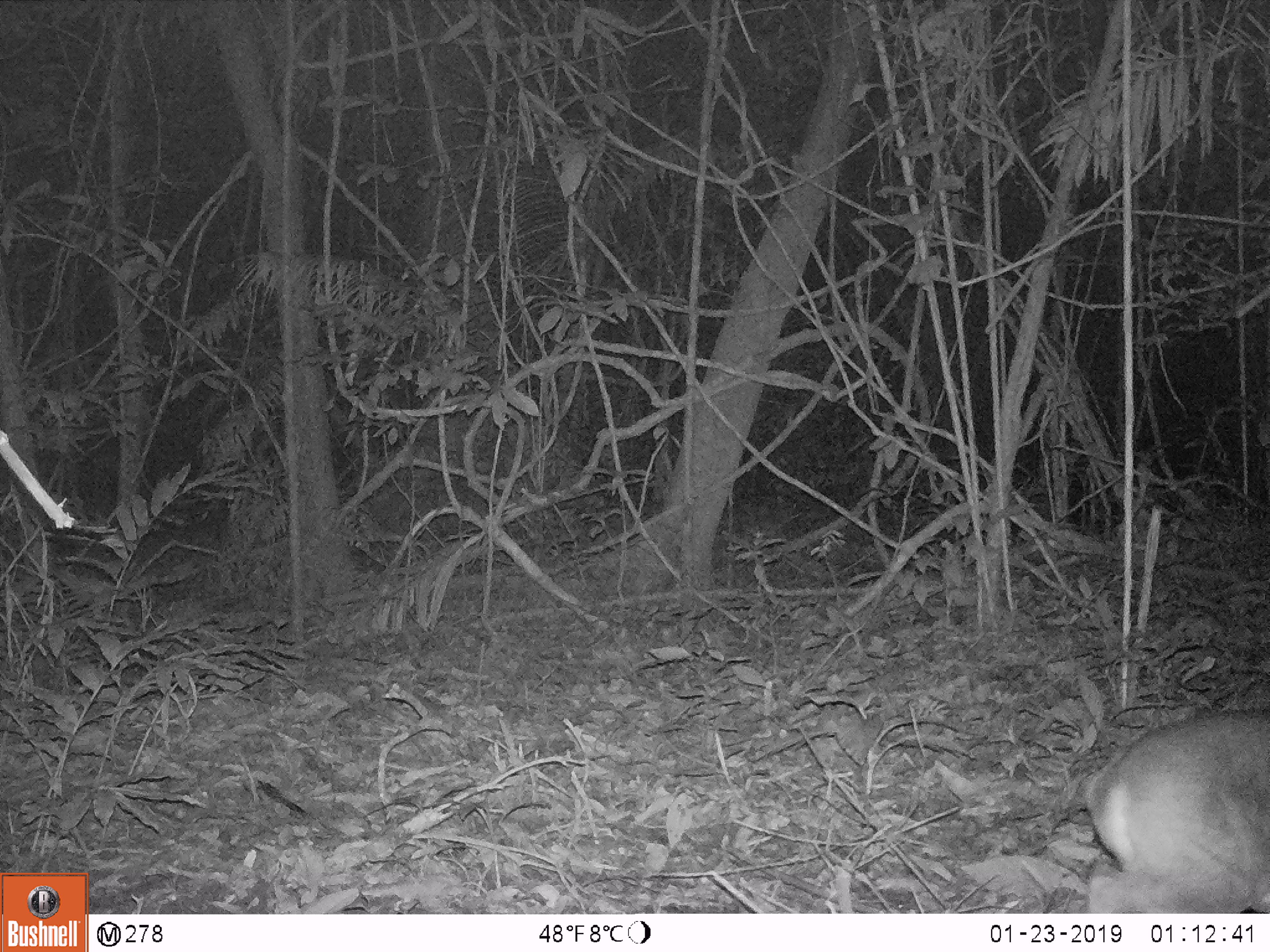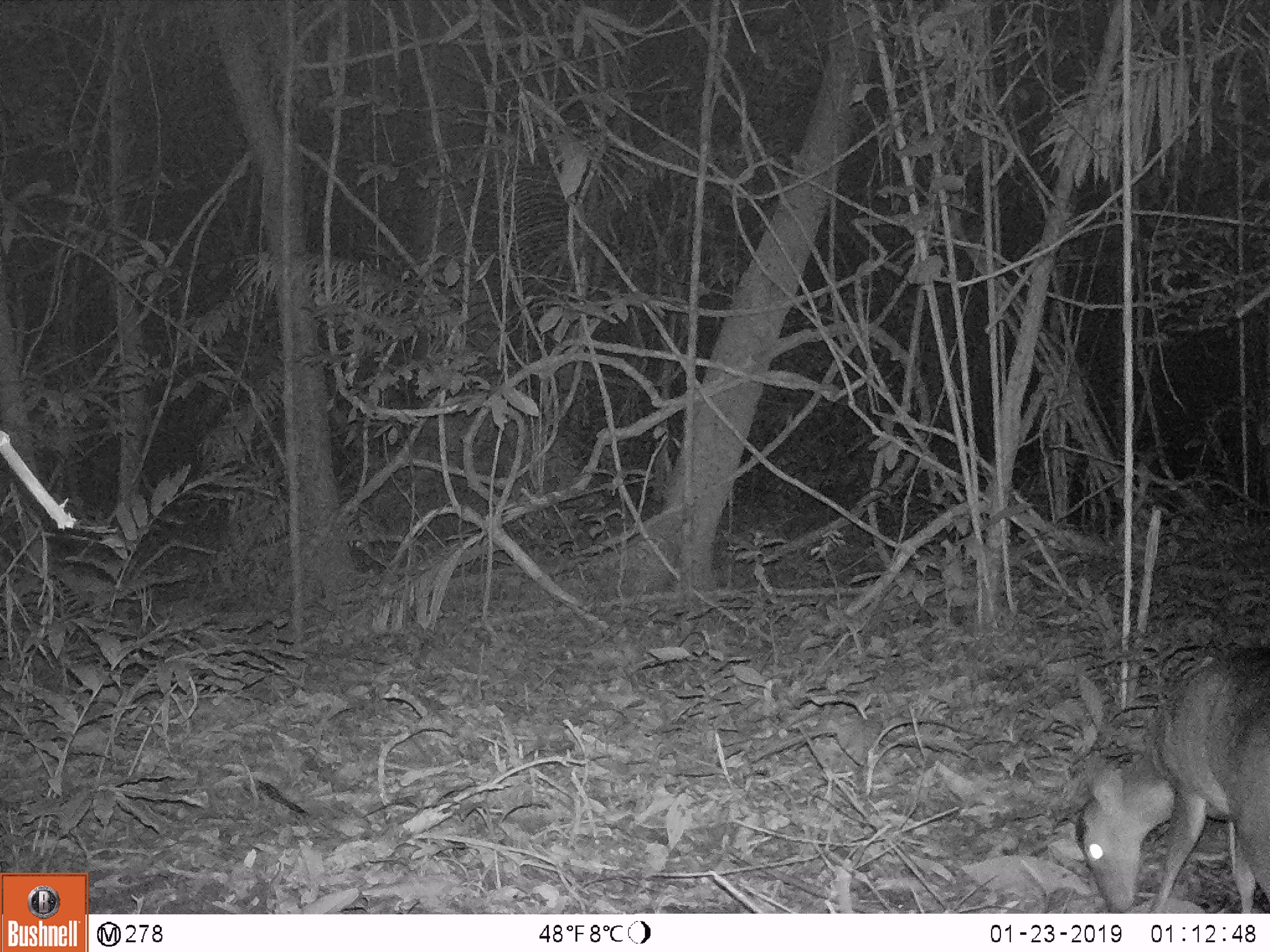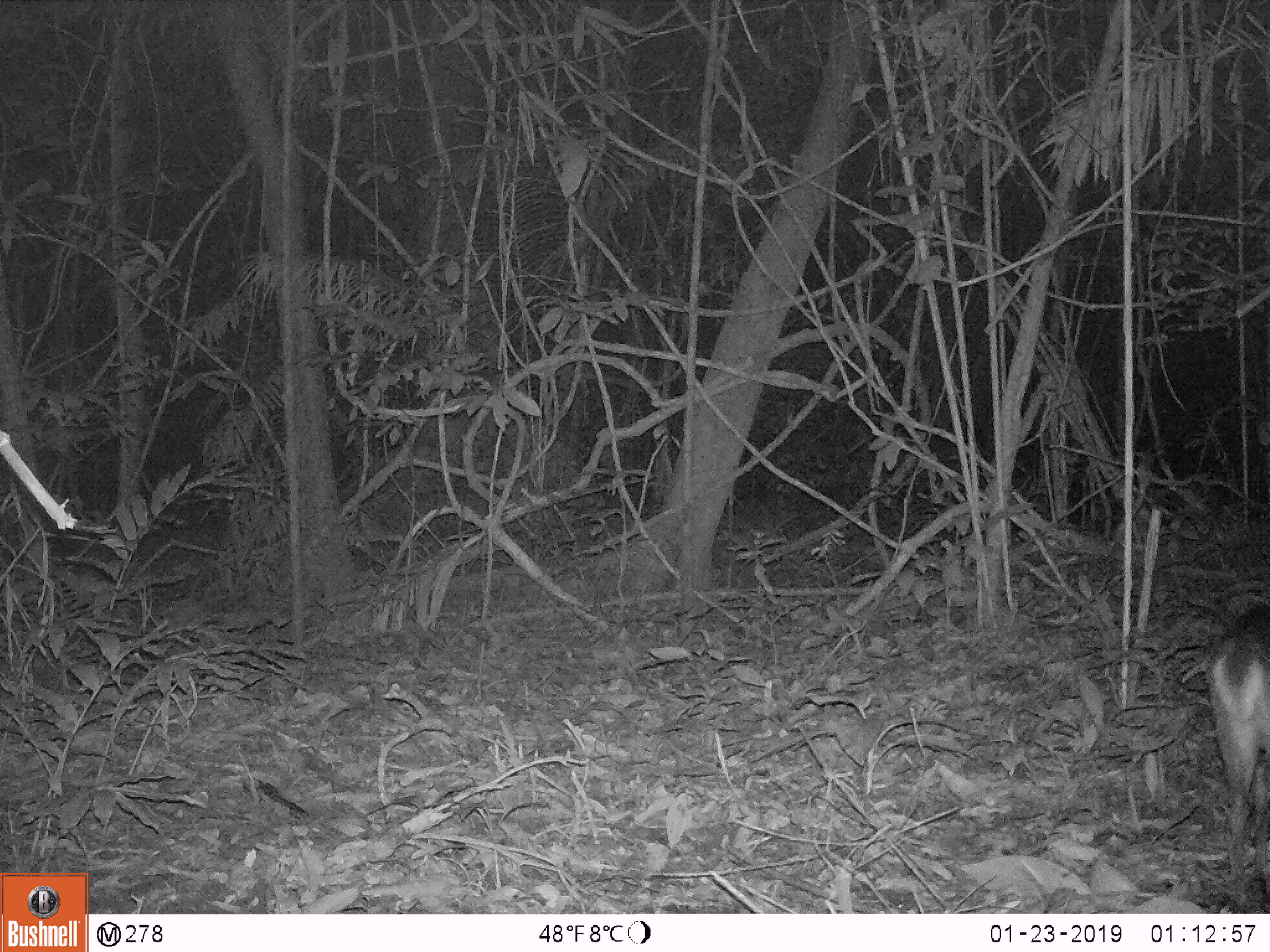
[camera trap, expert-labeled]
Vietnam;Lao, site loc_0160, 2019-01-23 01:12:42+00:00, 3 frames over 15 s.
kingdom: Animalia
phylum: Chordata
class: Mammalia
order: Artiodactyla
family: Cervidae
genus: Muntiacus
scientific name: Muntiacus vuquangensis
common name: large-antlered muntjac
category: large antlered muntjac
Large antlered muntjac (large-antlered muntjac) (Muntiacus vuquangensis). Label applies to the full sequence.